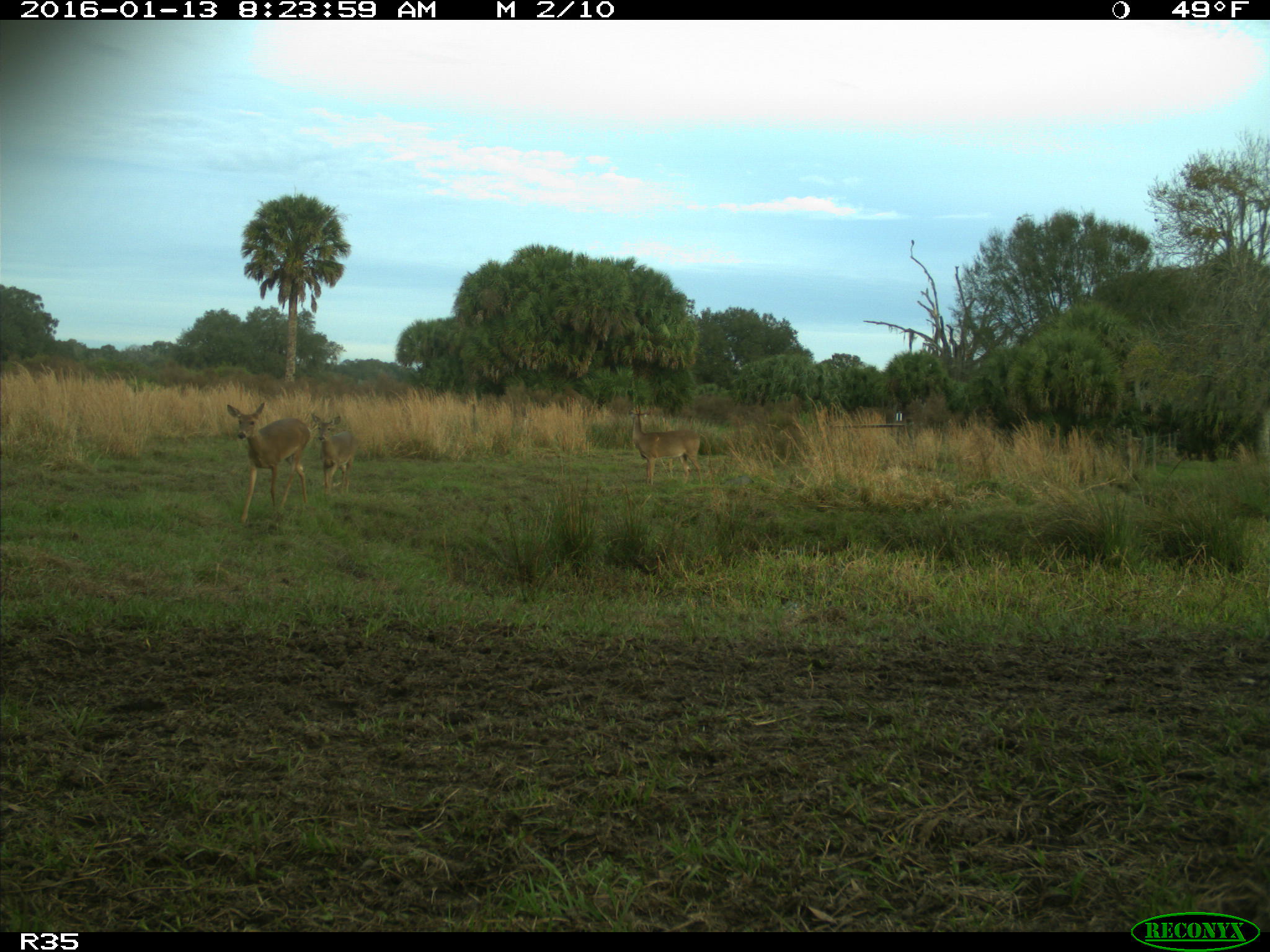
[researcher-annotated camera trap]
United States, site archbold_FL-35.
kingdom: Animalia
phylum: Chordata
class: Mammalia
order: Artiodactyla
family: Cervidae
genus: Odocoileus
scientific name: Odocoileus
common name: deer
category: unidentified deer